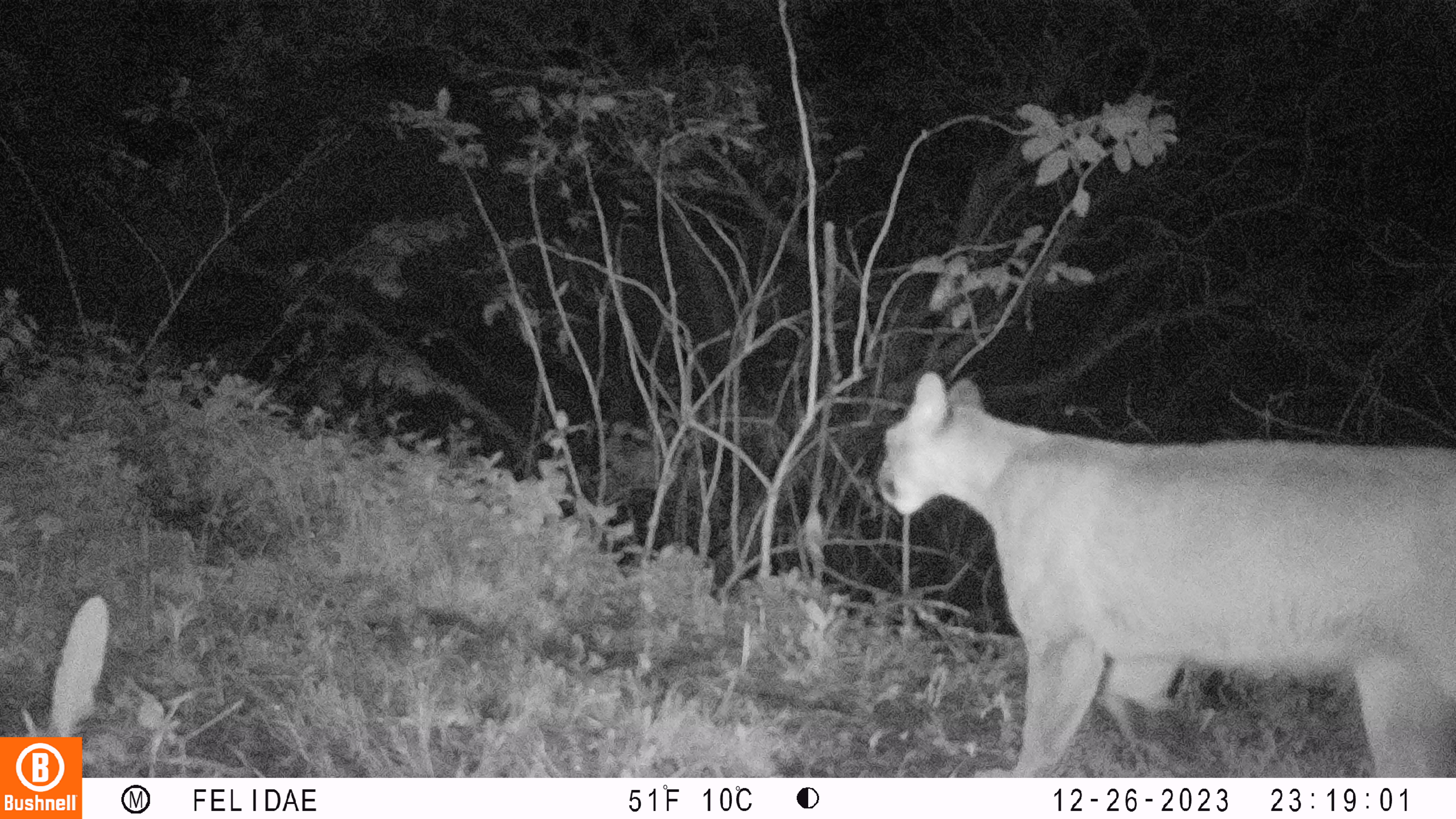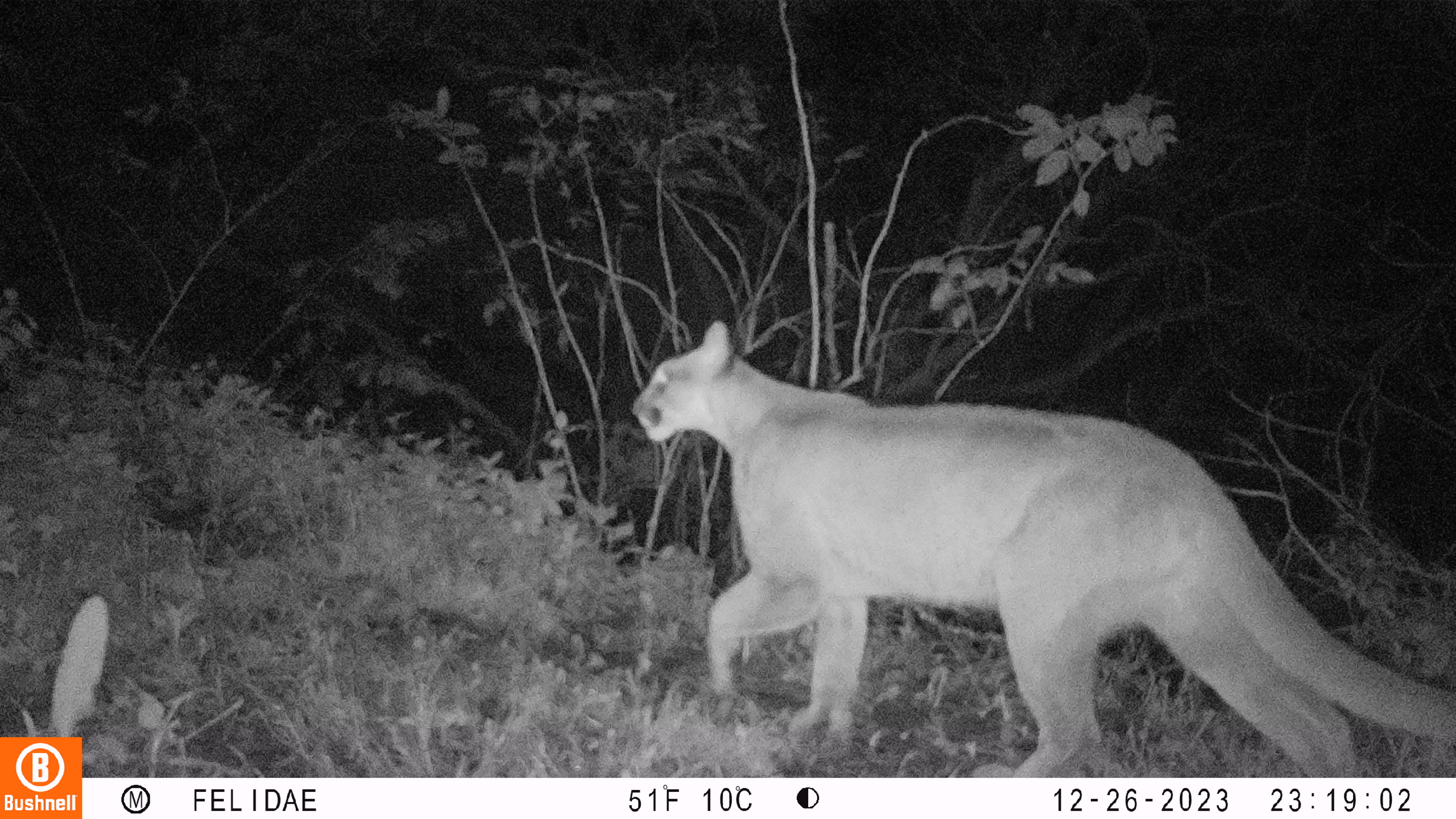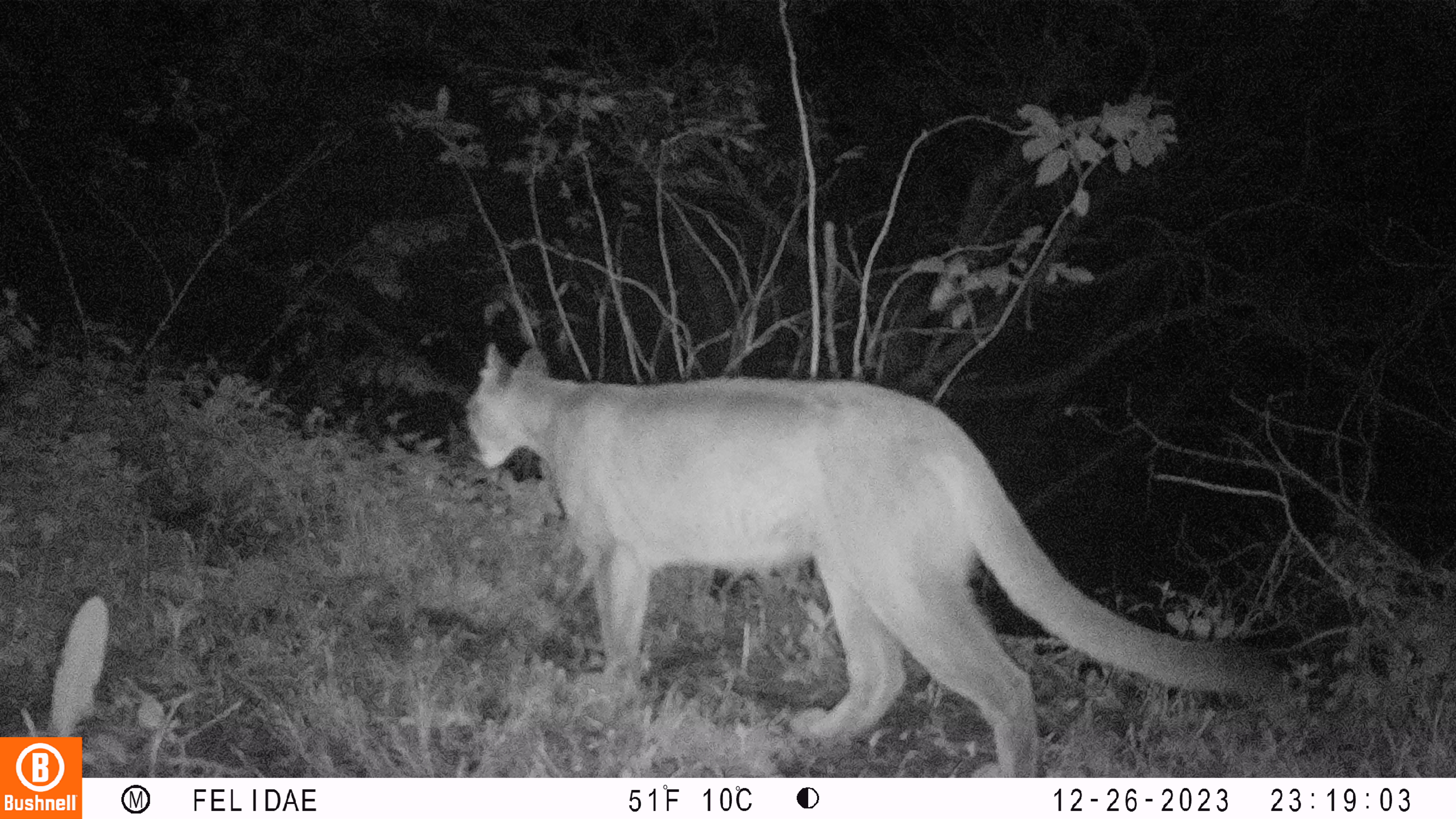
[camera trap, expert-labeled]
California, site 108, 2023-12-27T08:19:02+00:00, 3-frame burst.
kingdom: Animalia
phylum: Chordata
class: Mammalia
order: Carnivora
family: Felidae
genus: Puma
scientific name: Puma concolor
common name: puma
Puma (Puma concolor).